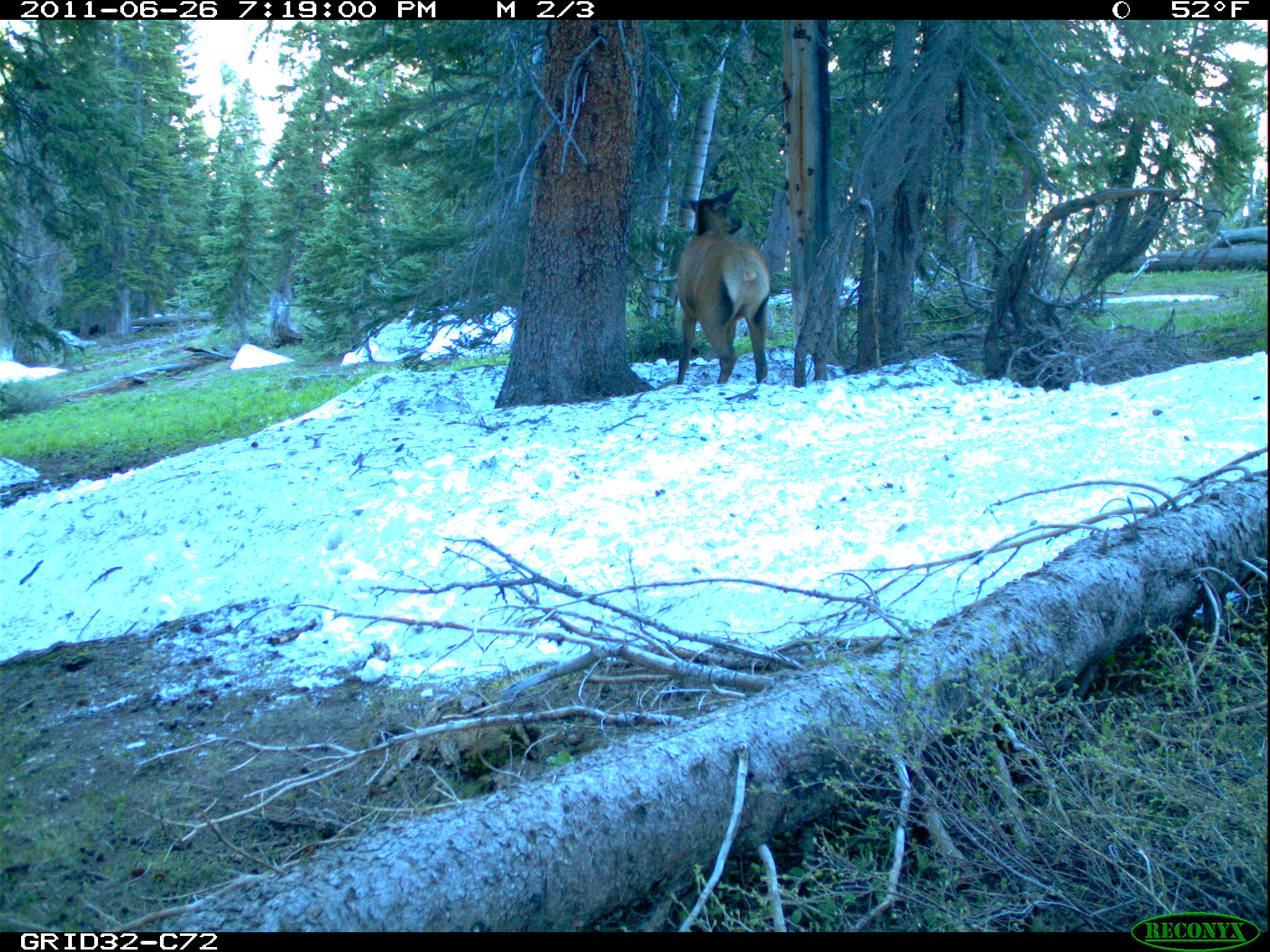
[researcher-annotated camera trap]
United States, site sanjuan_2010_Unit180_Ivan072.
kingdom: Animalia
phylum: Chordata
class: Mammalia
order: Artiodactyla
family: Cervidae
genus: Cervus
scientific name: Cervus elaphus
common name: red deer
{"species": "Cervus elaphus (red deer)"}